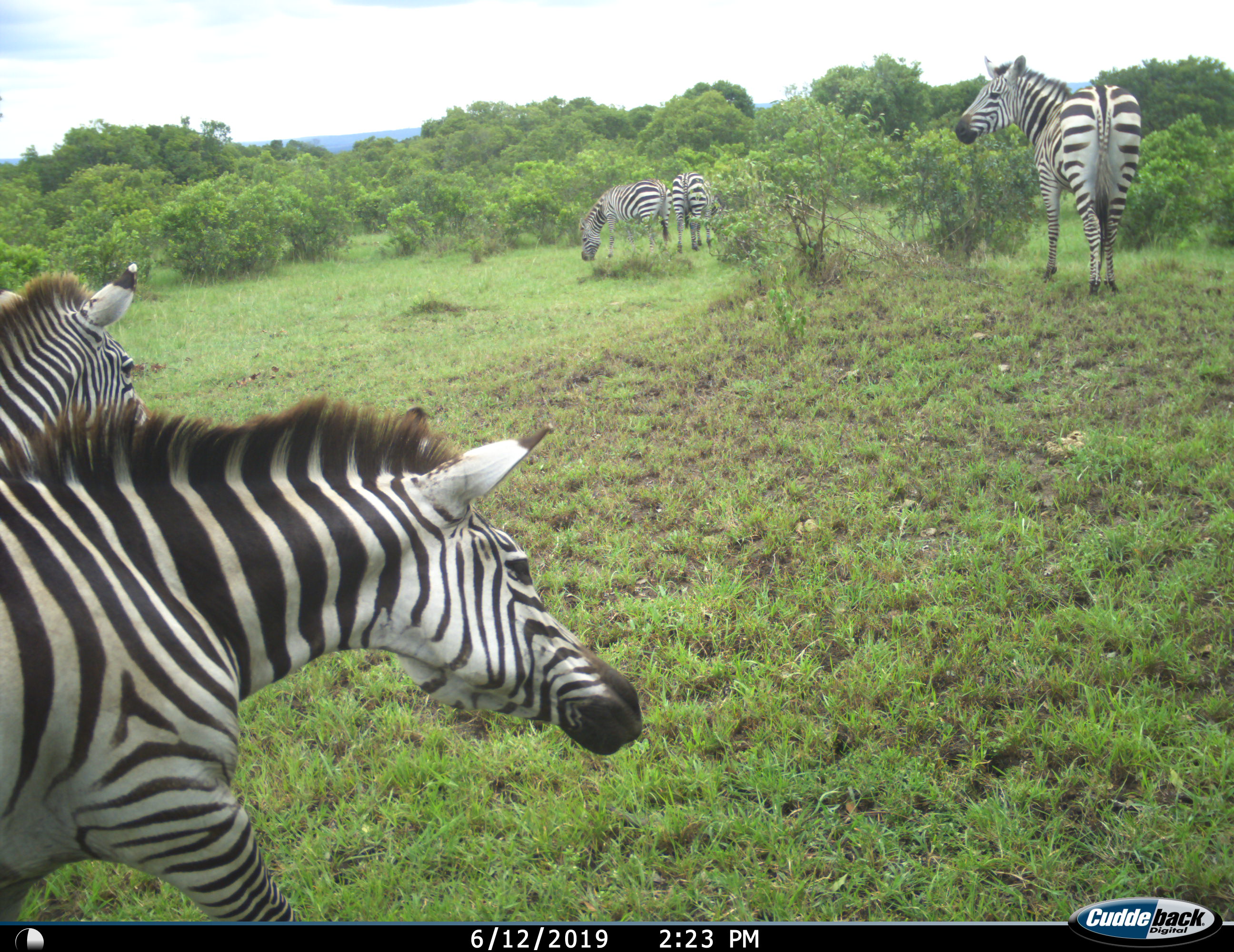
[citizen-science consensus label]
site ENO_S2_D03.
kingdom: Animalia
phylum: Chordata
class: Mammalia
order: Perissodactyla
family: Equidae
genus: Equus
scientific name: Equus quagga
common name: plains zebra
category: zebraplains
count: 5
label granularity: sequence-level